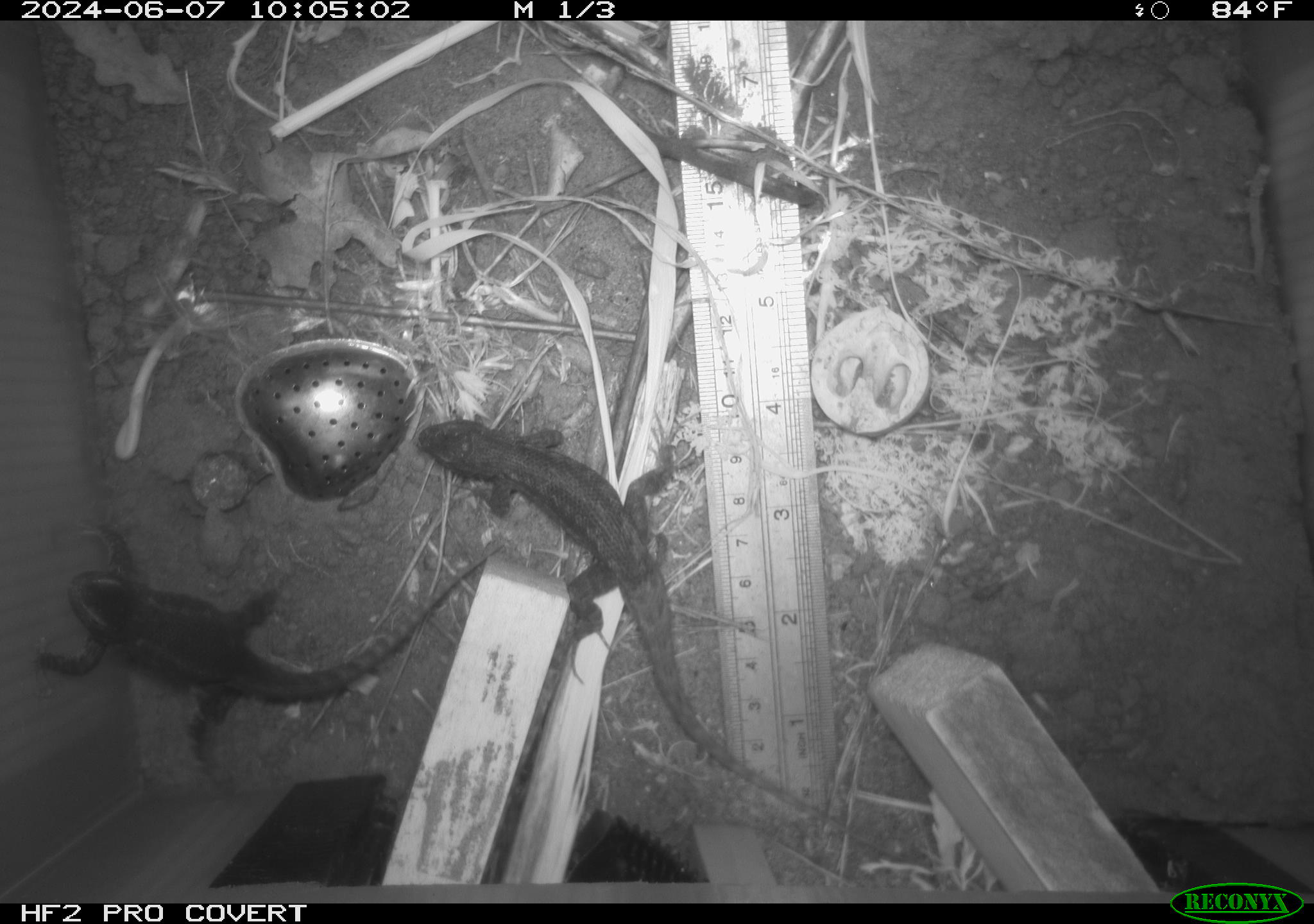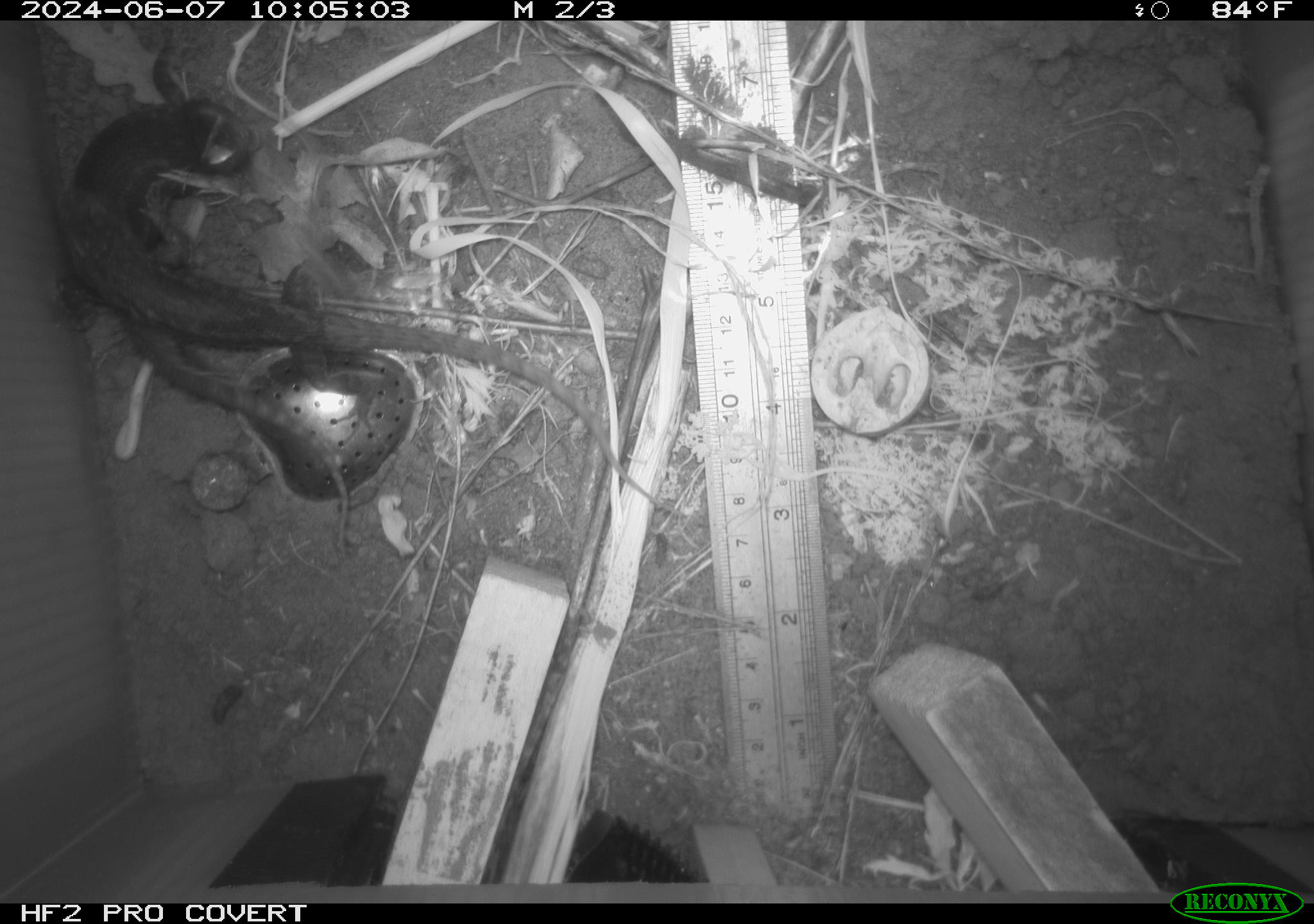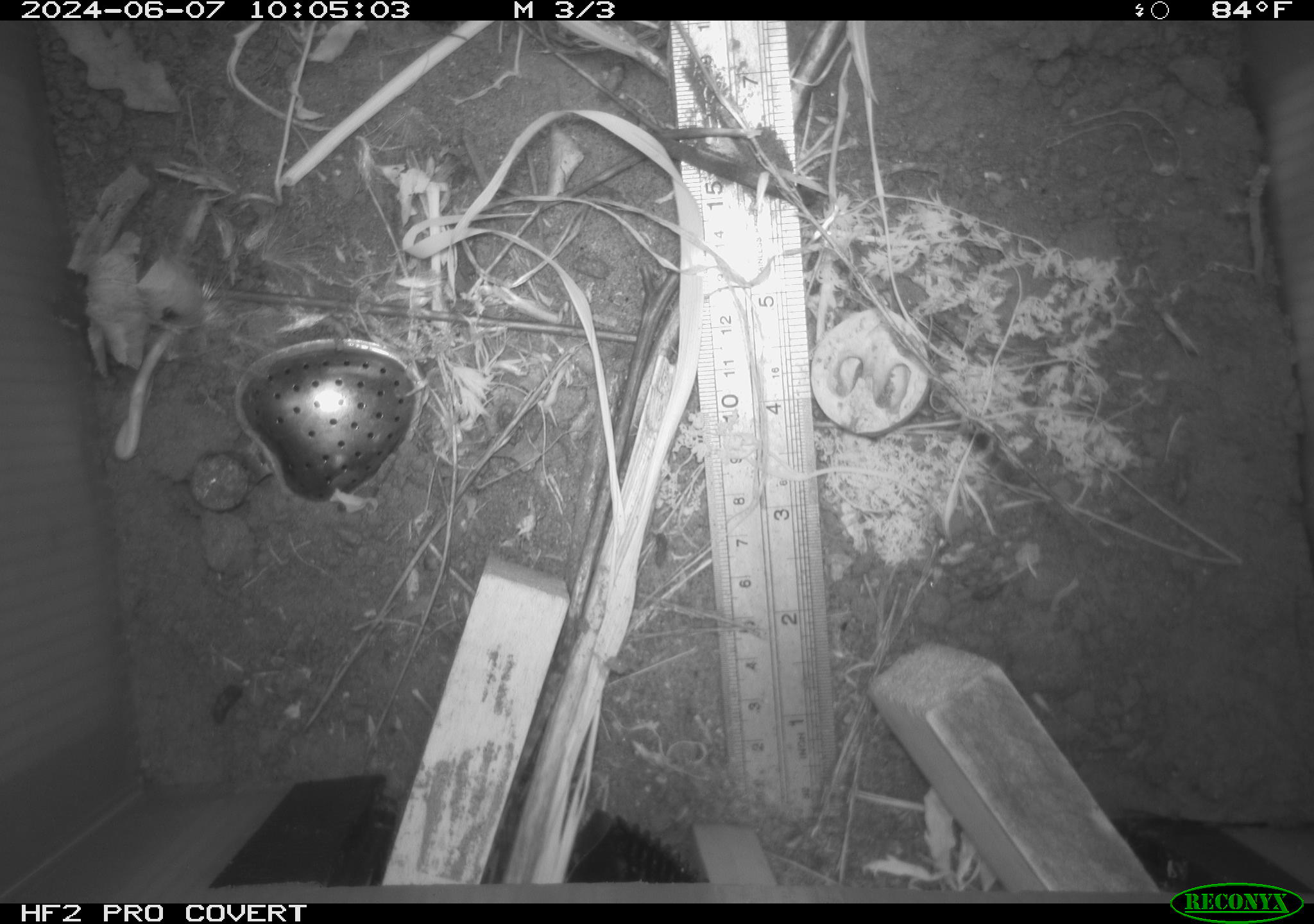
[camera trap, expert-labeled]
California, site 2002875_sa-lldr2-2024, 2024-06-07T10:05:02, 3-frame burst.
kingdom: Animalia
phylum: Chordata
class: Reptilia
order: Squamata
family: Phrynosomatidae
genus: Sceloporus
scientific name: Sceloporus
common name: spiny lizards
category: sceloporus species